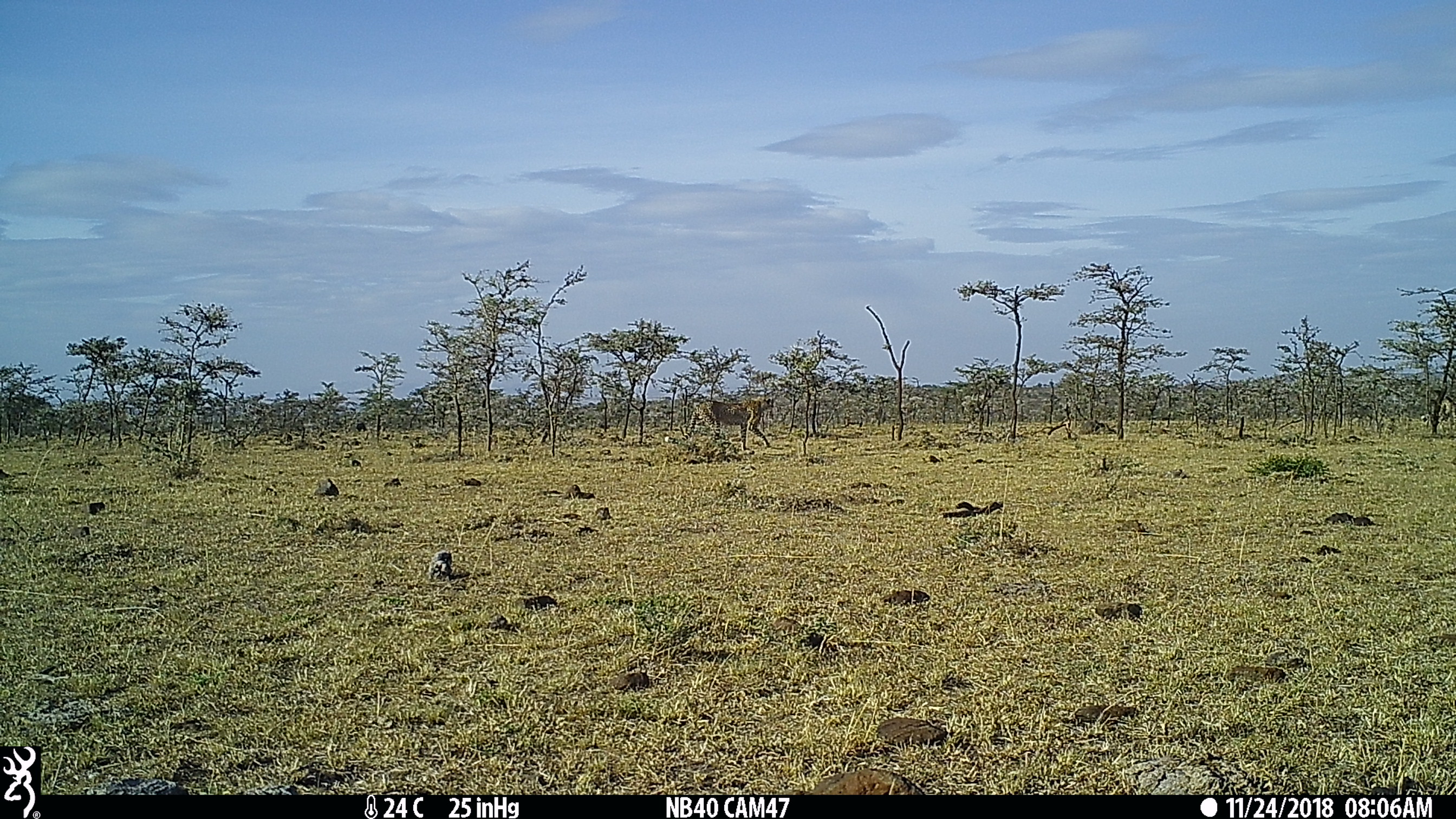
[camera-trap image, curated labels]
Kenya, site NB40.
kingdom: Animalia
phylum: Chordata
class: Mammalia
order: Carnivora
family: Felidae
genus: Acinonyx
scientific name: Acinonyx jubatus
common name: cheetah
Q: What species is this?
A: Cheetah (Acinonyx jubatus).